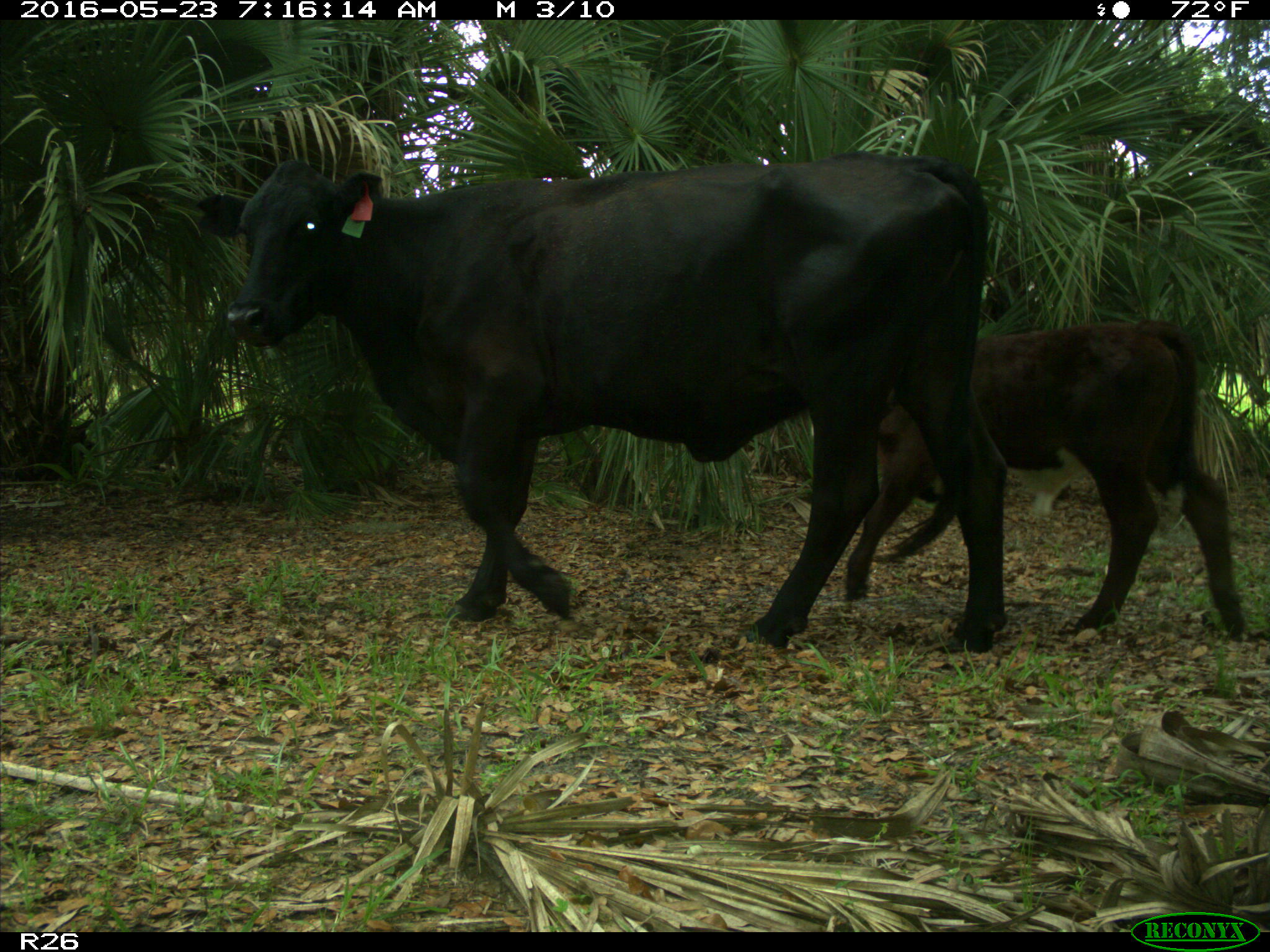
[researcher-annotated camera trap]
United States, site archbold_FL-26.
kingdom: Animalia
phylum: Chordata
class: Mammalia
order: Artiodactyla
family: Bovidae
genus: Bos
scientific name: Bos taurus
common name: domestic cow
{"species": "Bos taurus (domestic cow)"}